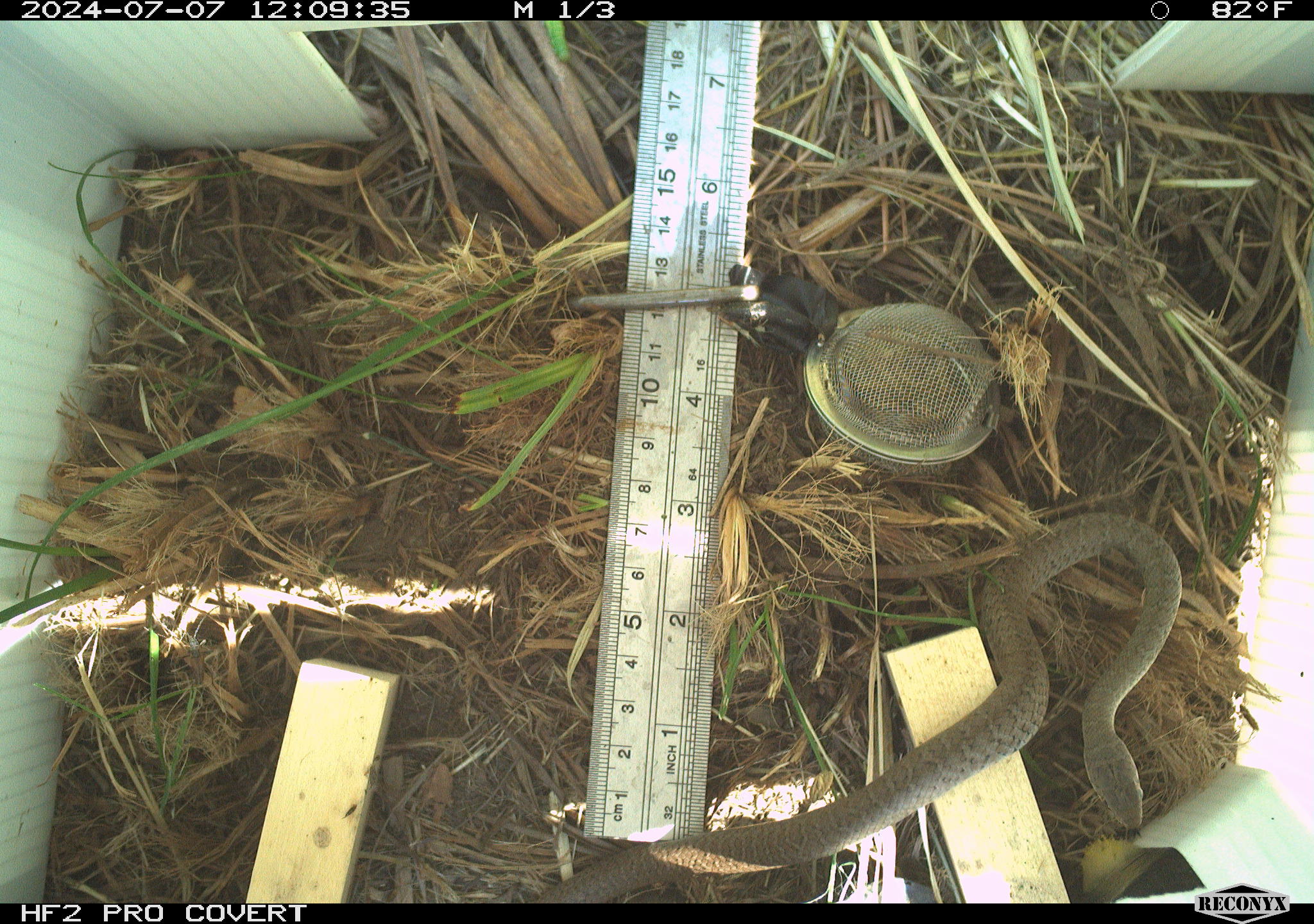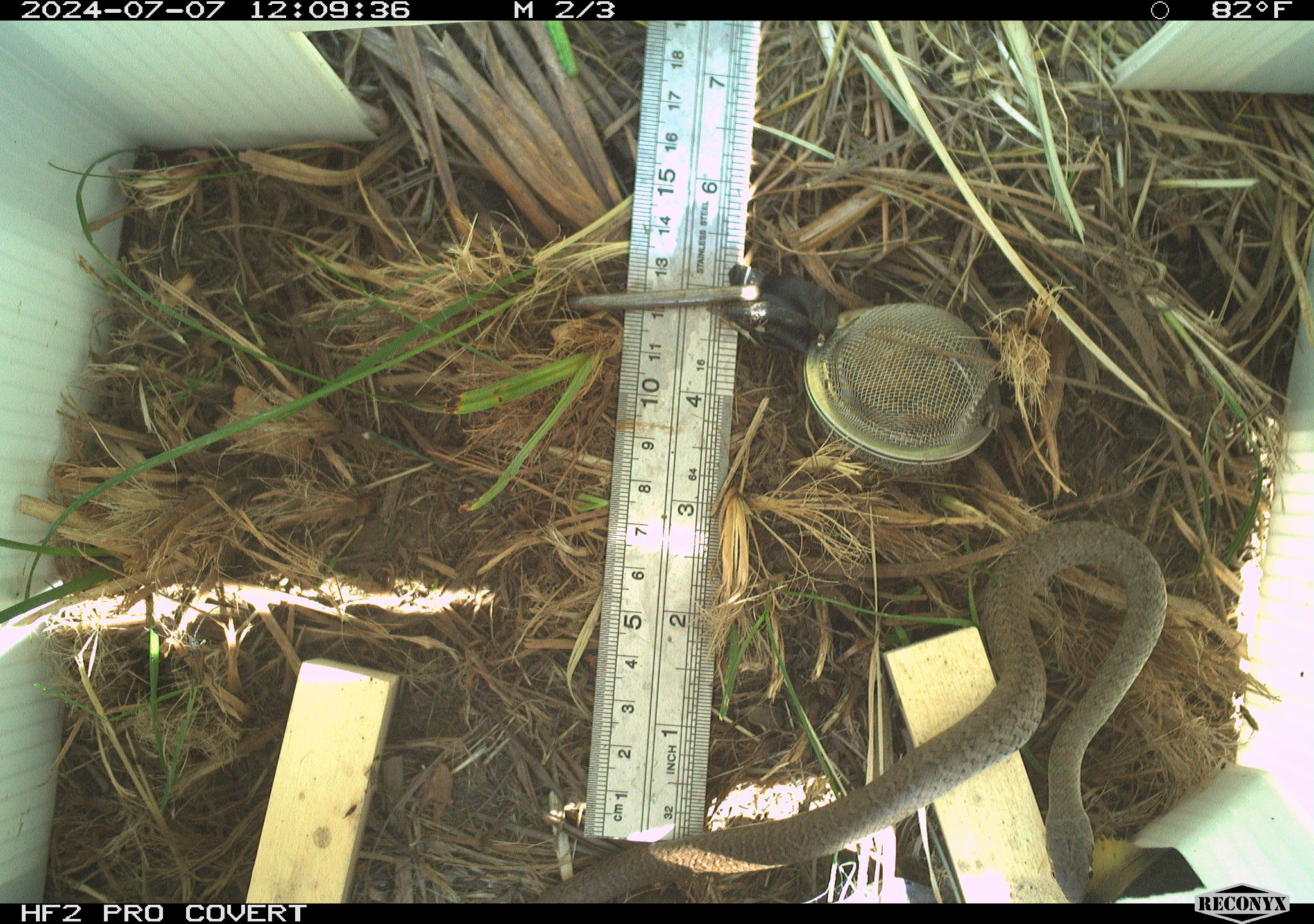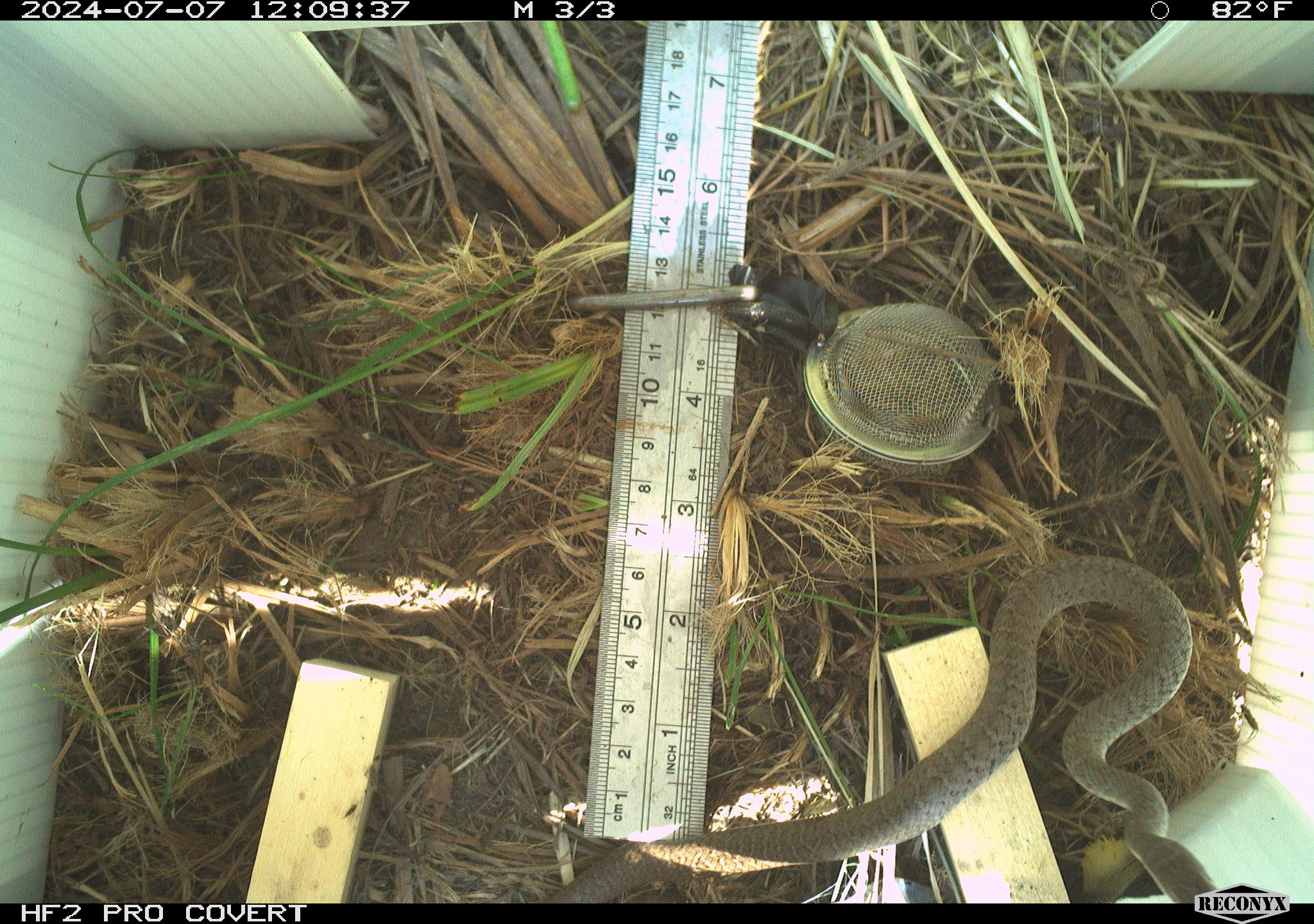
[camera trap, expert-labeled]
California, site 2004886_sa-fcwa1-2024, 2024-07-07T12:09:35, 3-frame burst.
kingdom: Animalia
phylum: Chordata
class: Reptilia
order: Squamata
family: Colubridae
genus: Coluber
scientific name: Coluber constrictor mormon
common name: western yellow-bellied racer